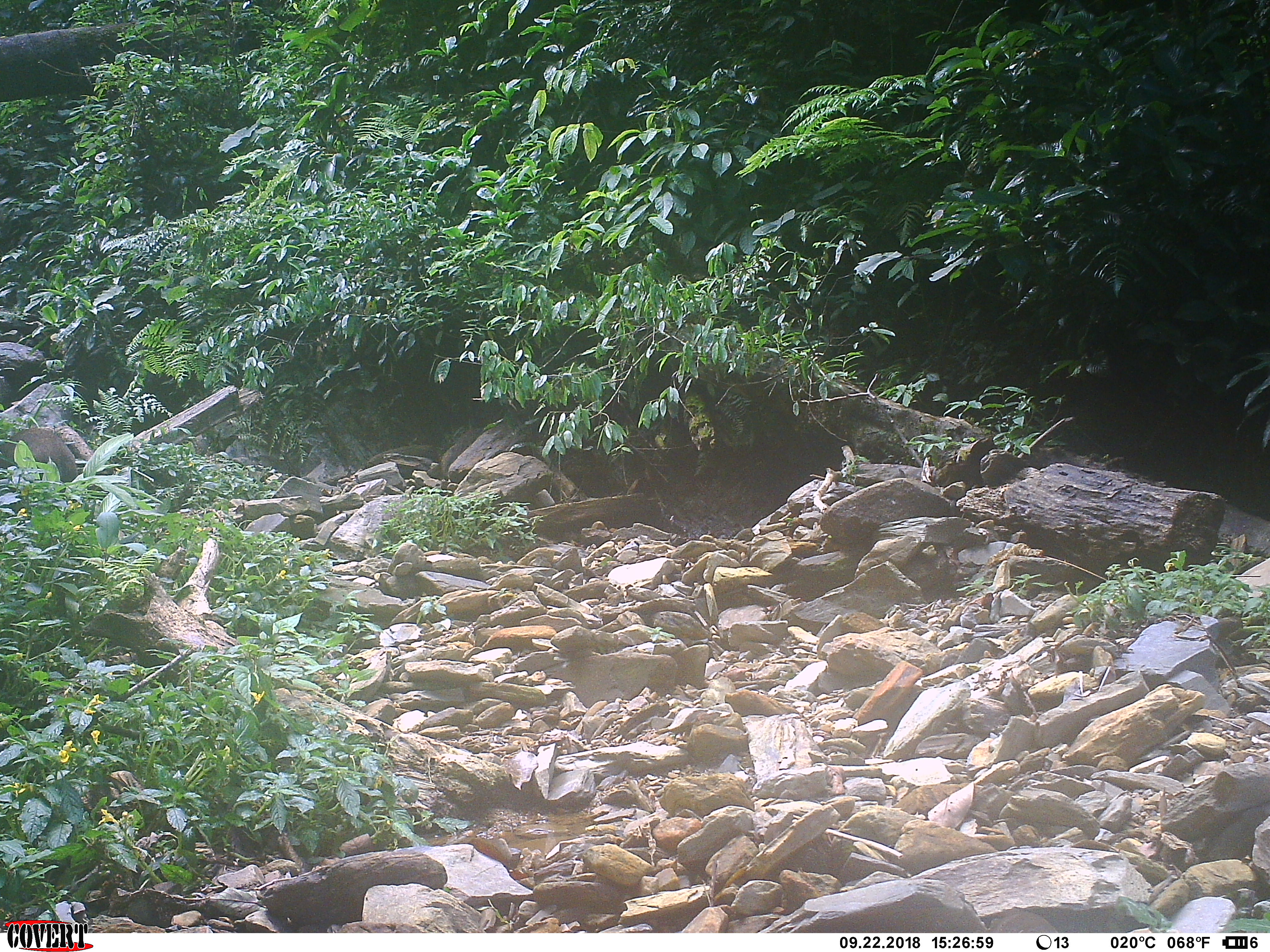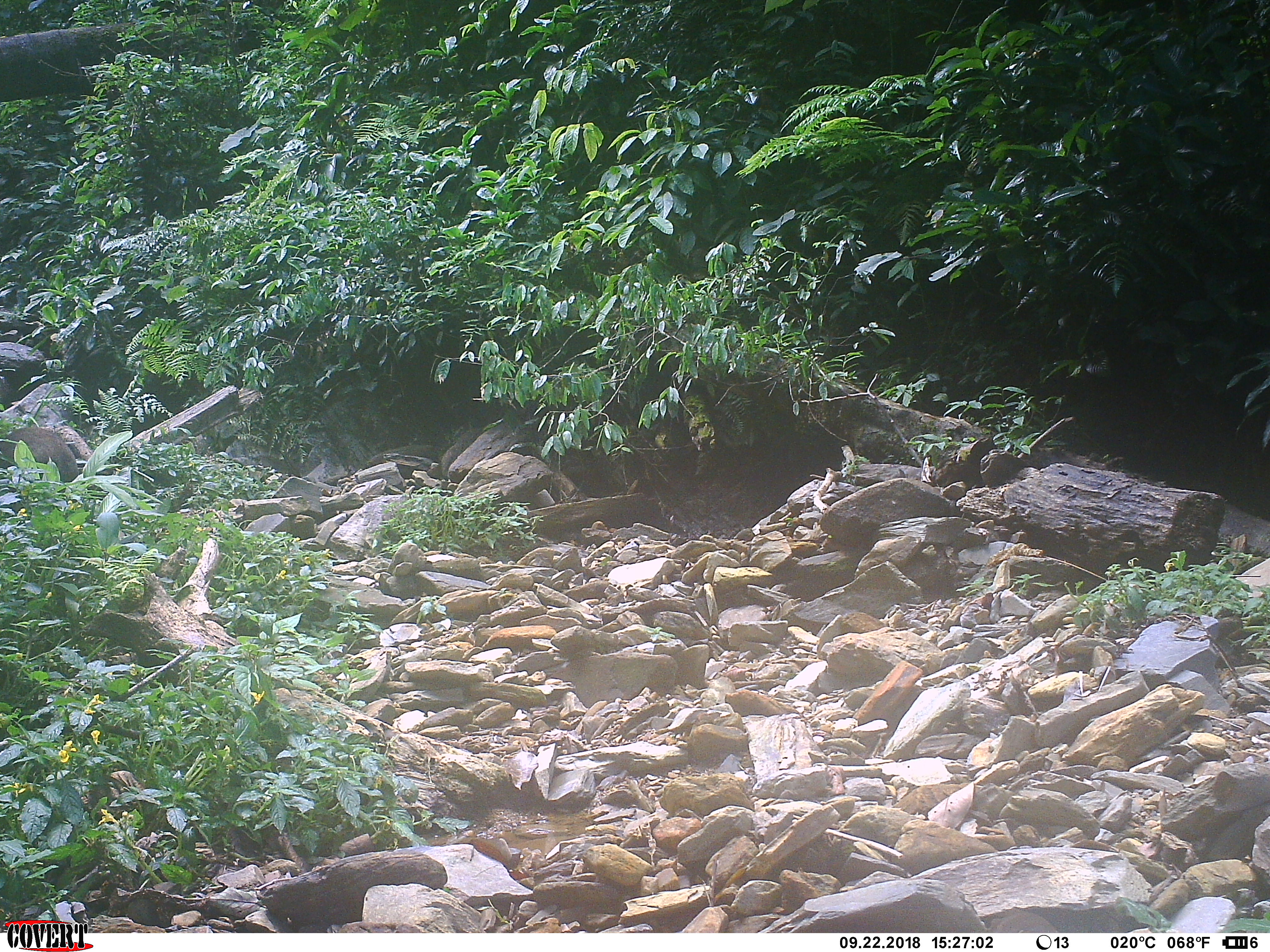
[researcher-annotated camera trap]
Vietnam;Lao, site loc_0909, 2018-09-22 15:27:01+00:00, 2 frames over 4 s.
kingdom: Animalia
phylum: Chordata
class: Mammalia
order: Artiodactyla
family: Suidae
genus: Sus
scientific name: Sus scrofa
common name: eurasian wild pig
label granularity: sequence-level